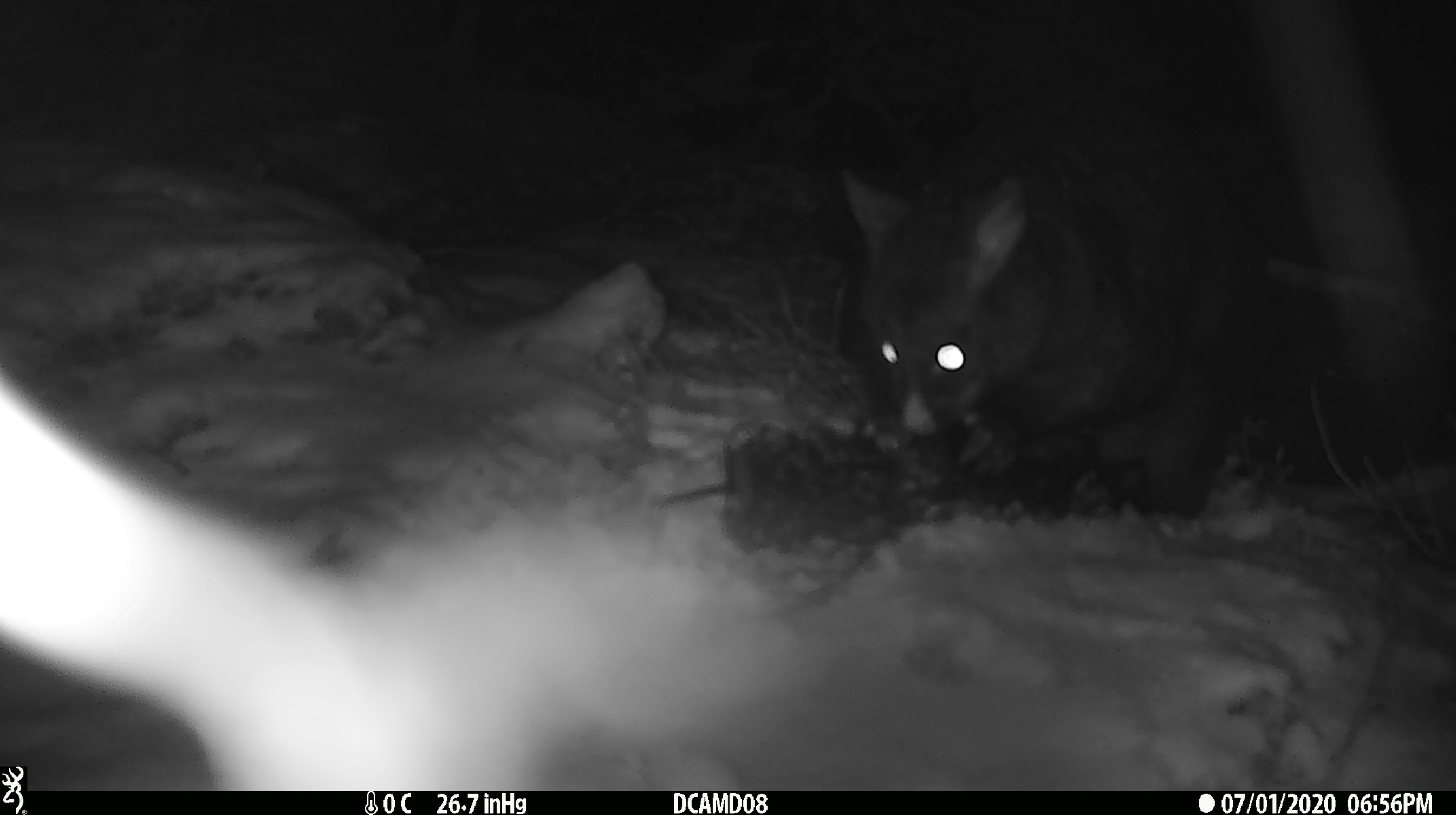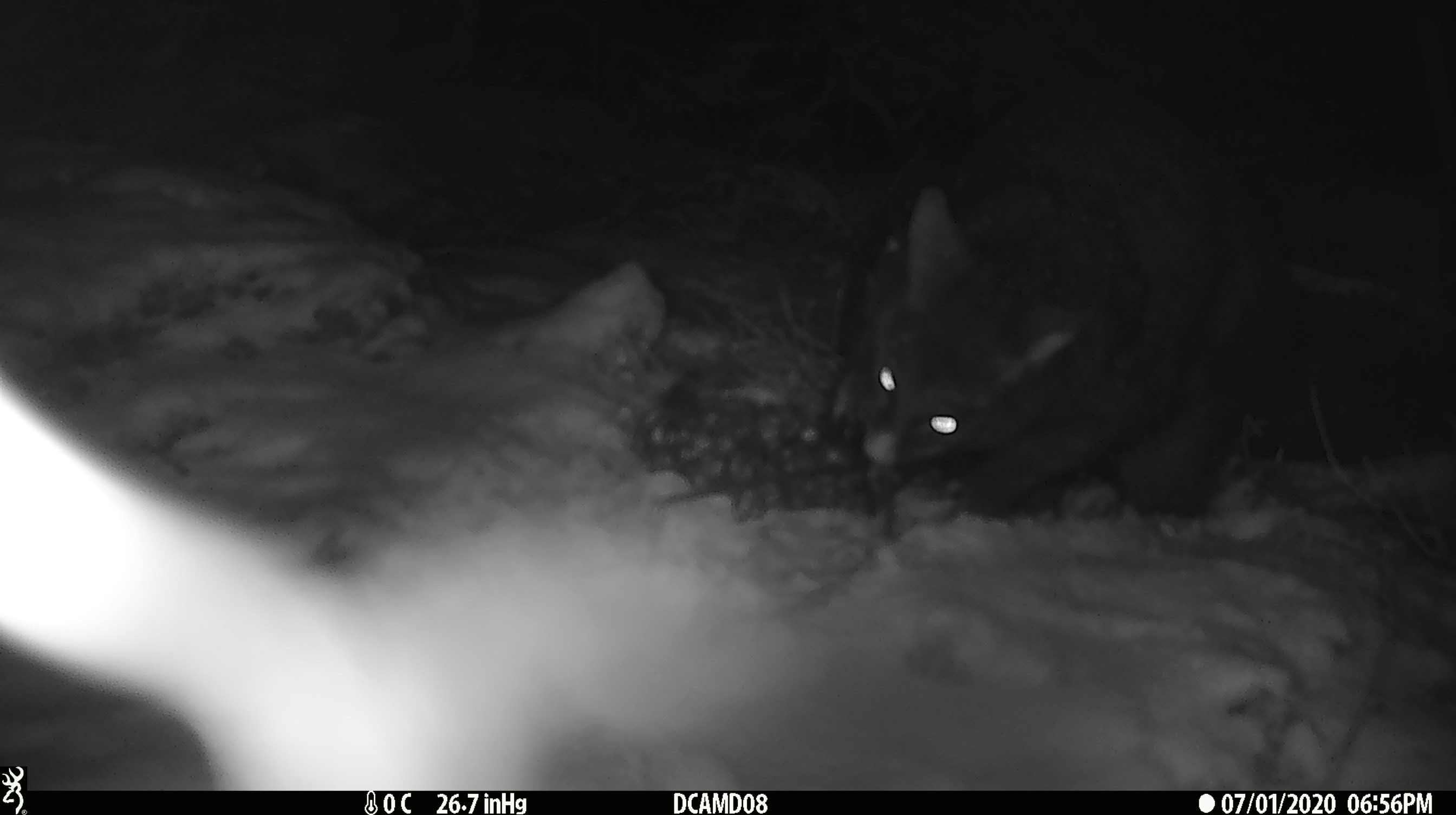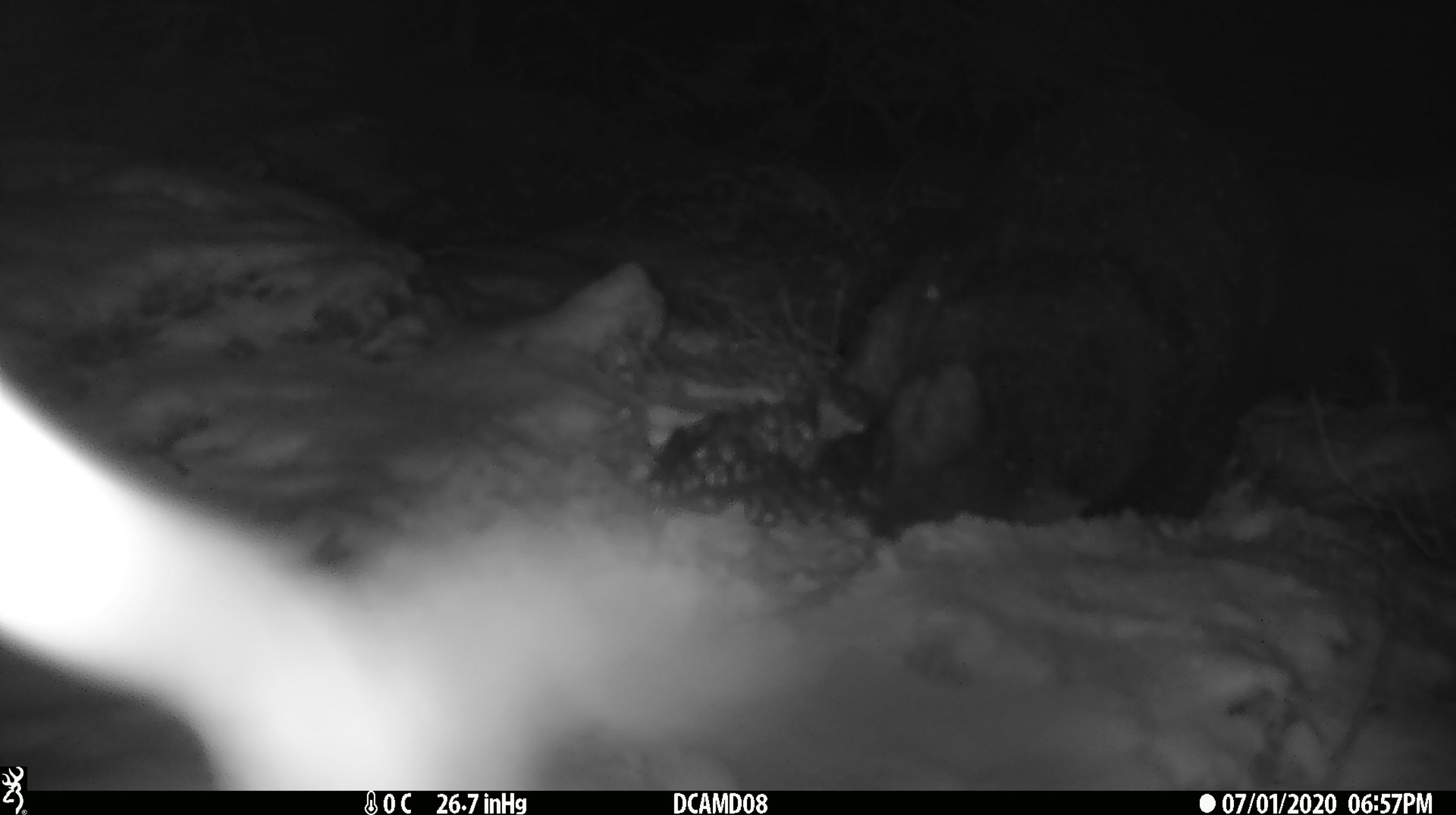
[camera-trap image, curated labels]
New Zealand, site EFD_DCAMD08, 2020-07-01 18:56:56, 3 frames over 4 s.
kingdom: Animalia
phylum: Chordata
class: Mammalia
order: Diprotodontia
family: Phalangeridae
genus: Trichosurus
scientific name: Trichosurus vulpecula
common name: common brushtail possum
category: possum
Possum (common brushtail possum) (Trichosurus vulpecula).